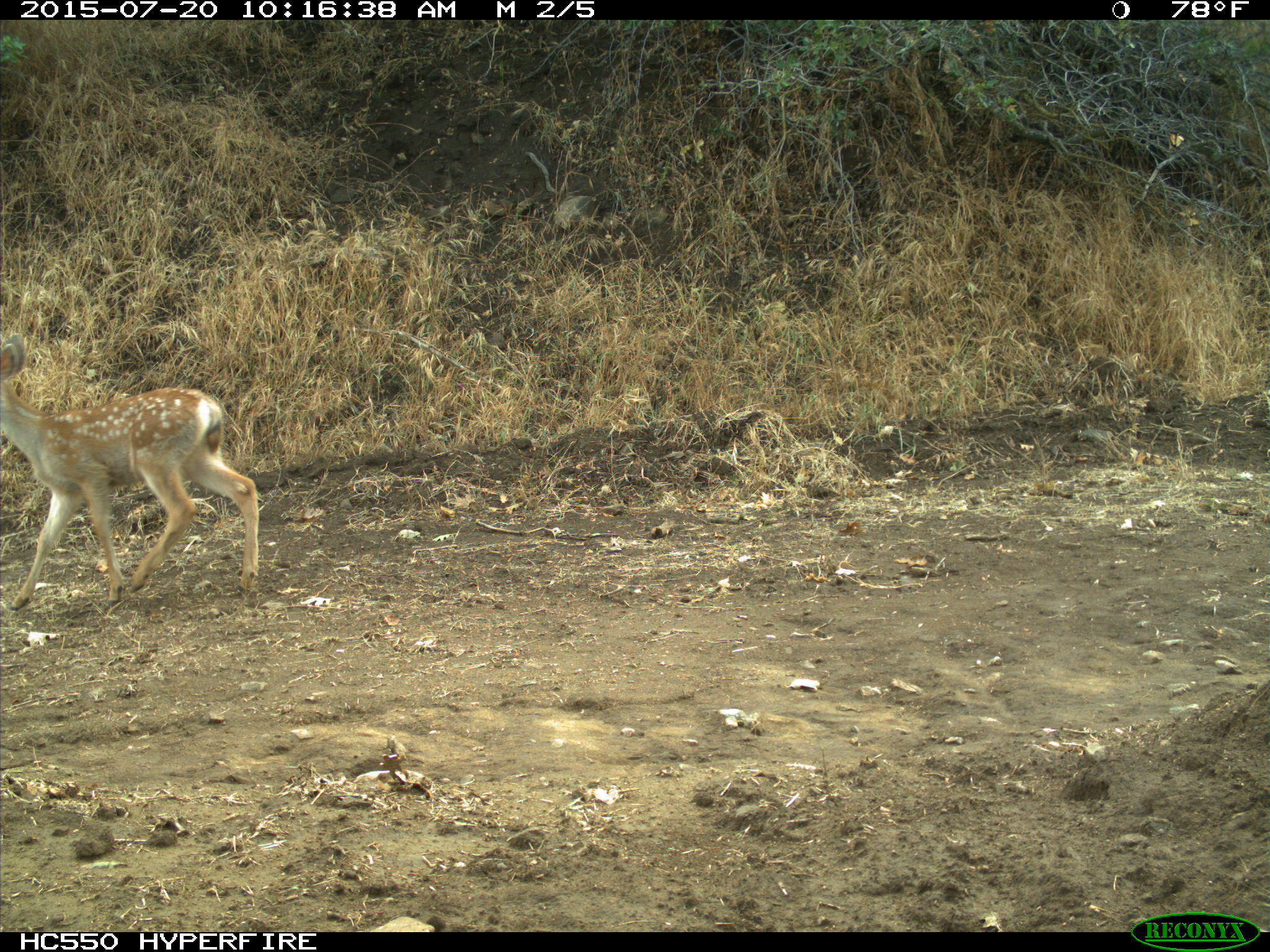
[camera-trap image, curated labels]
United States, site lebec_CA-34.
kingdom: Animalia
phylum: Chordata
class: Mammalia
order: Artiodactyla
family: Cervidae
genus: Odocoileus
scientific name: Odocoileus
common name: deer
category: unidentified deer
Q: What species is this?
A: Unidentified deer (deer) (Odocoileus).